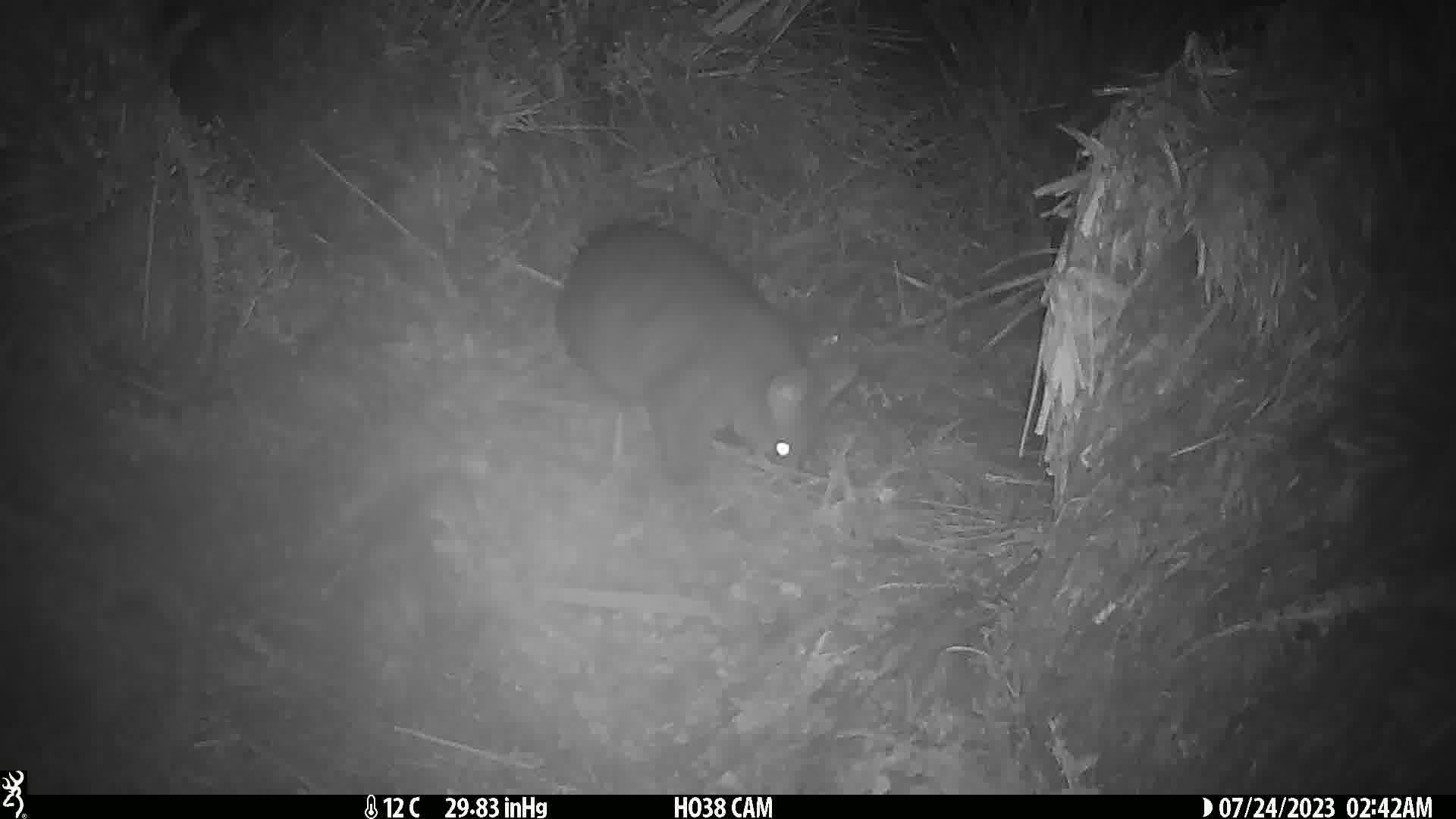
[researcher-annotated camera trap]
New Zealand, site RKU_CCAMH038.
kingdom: Animalia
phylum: Chordata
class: Mammalia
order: Diprotodontia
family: Phalangeridae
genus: Trichosurus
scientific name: Trichosurus vulpecula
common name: common brushtail possum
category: possum